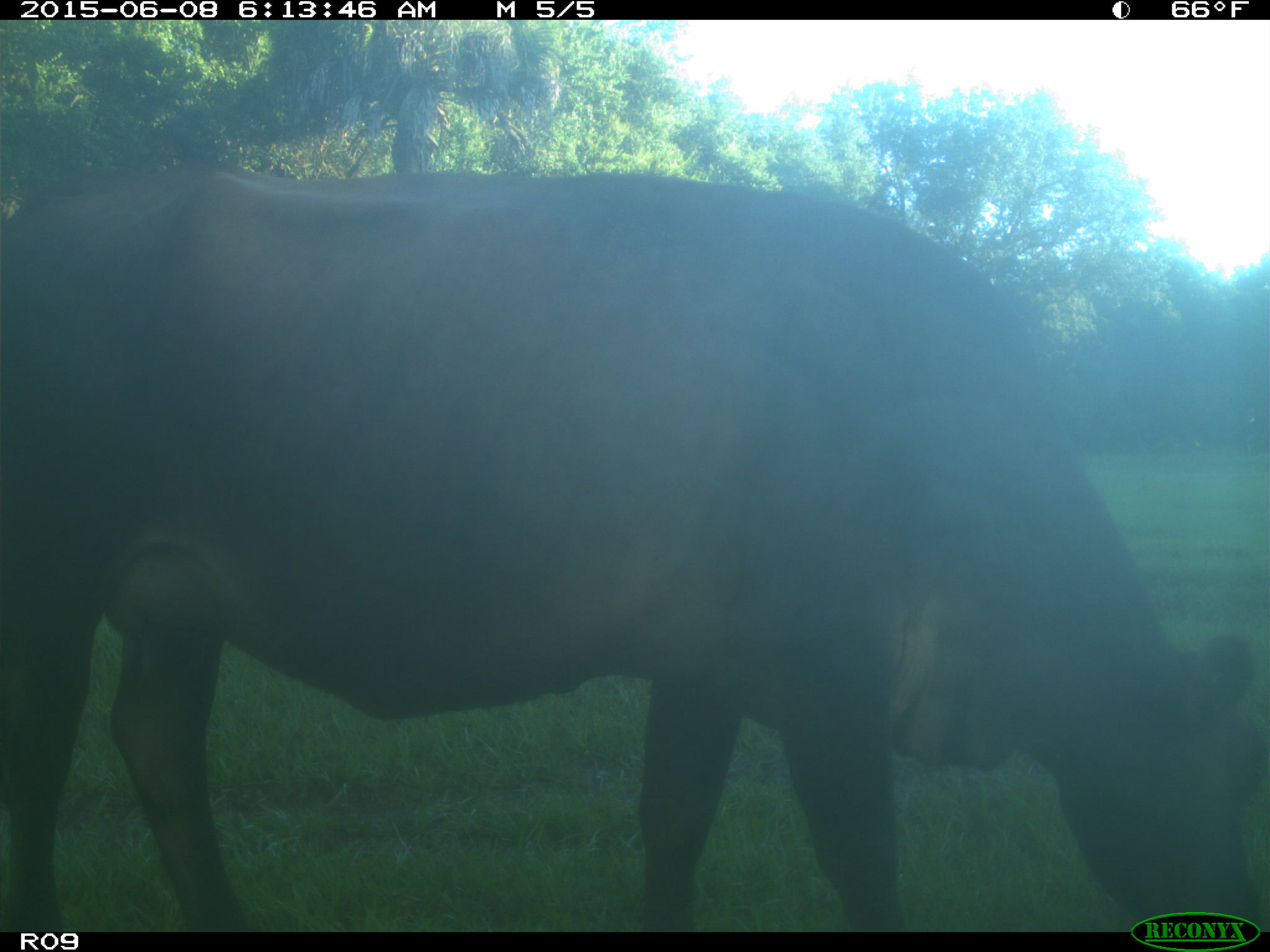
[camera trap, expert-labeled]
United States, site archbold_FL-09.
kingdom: Animalia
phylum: Chordata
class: Mammalia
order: Artiodactyla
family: Bovidae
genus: Bos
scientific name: Bos taurus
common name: domestic cow